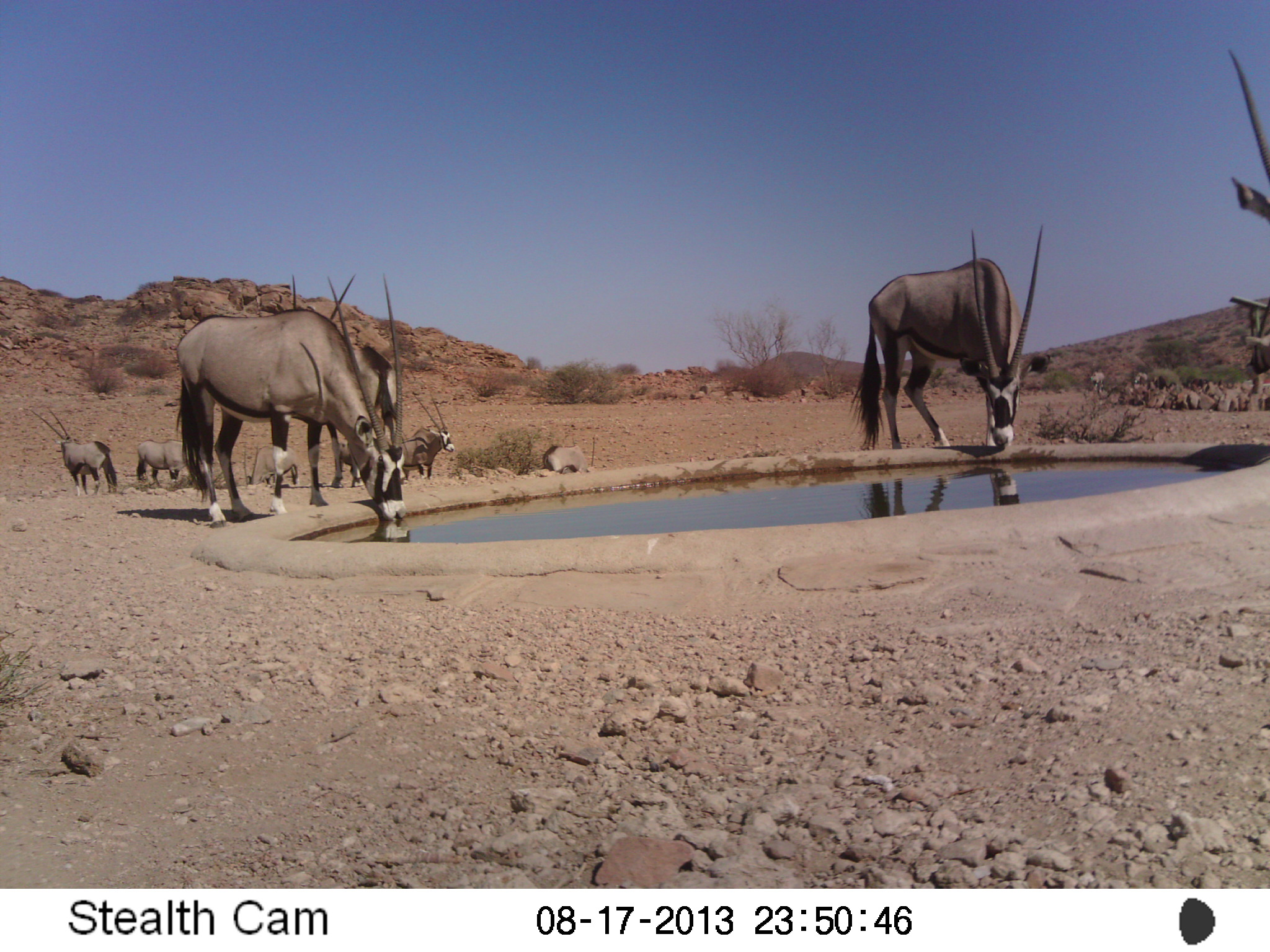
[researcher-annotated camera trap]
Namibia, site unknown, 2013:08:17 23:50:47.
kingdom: Animalia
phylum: Chordata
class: Mammalia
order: Artiodactyla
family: Bovidae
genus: Oryx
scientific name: Oryx gazella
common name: gemsbok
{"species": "Oryx gazella (gemsbok)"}